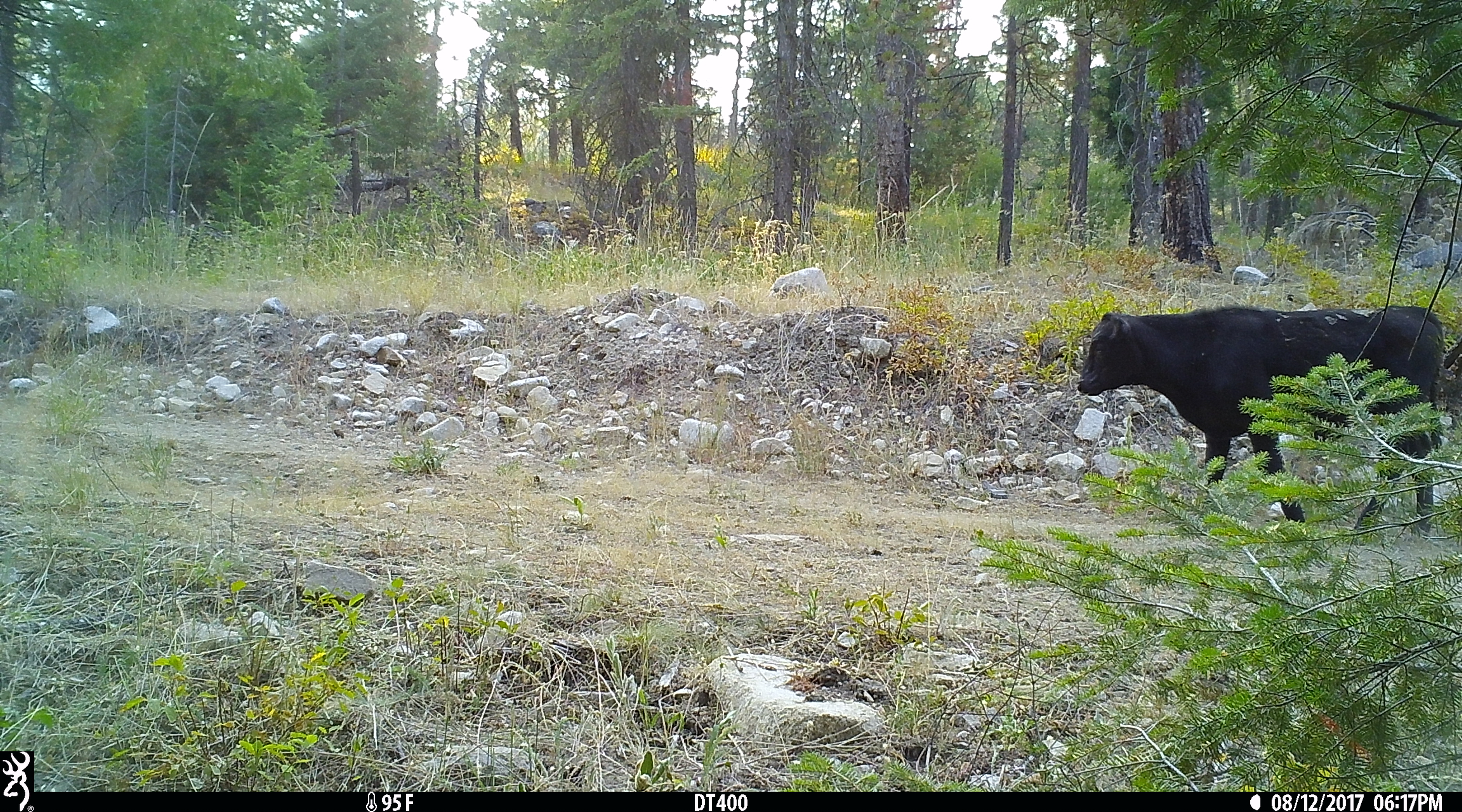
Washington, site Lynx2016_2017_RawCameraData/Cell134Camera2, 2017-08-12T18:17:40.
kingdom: Animalia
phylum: Chordata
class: Mammalia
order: Artiodactyla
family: Bovidae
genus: Bos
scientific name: Bos taurus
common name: domestic cattle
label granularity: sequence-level